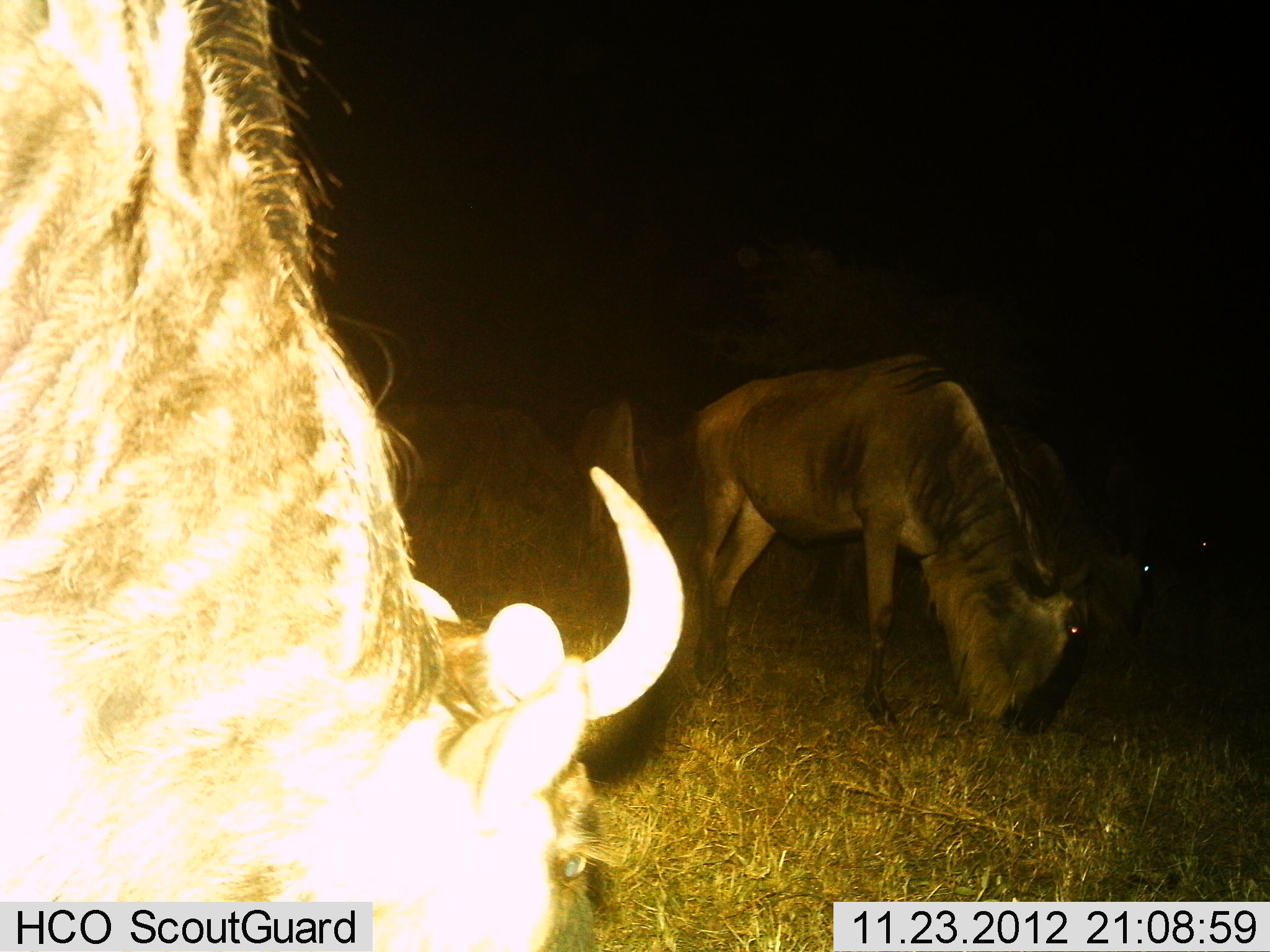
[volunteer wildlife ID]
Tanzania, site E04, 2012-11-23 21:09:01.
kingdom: Animalia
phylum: Chordata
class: Mammalia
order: Artiodactyla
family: Bovidae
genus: Connochaetes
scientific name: Connochaetes taurinus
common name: blue wildebeest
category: wildebeest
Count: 5.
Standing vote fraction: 26%.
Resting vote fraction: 0%.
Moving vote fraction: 3%.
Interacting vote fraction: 0%.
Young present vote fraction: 0%.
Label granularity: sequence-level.